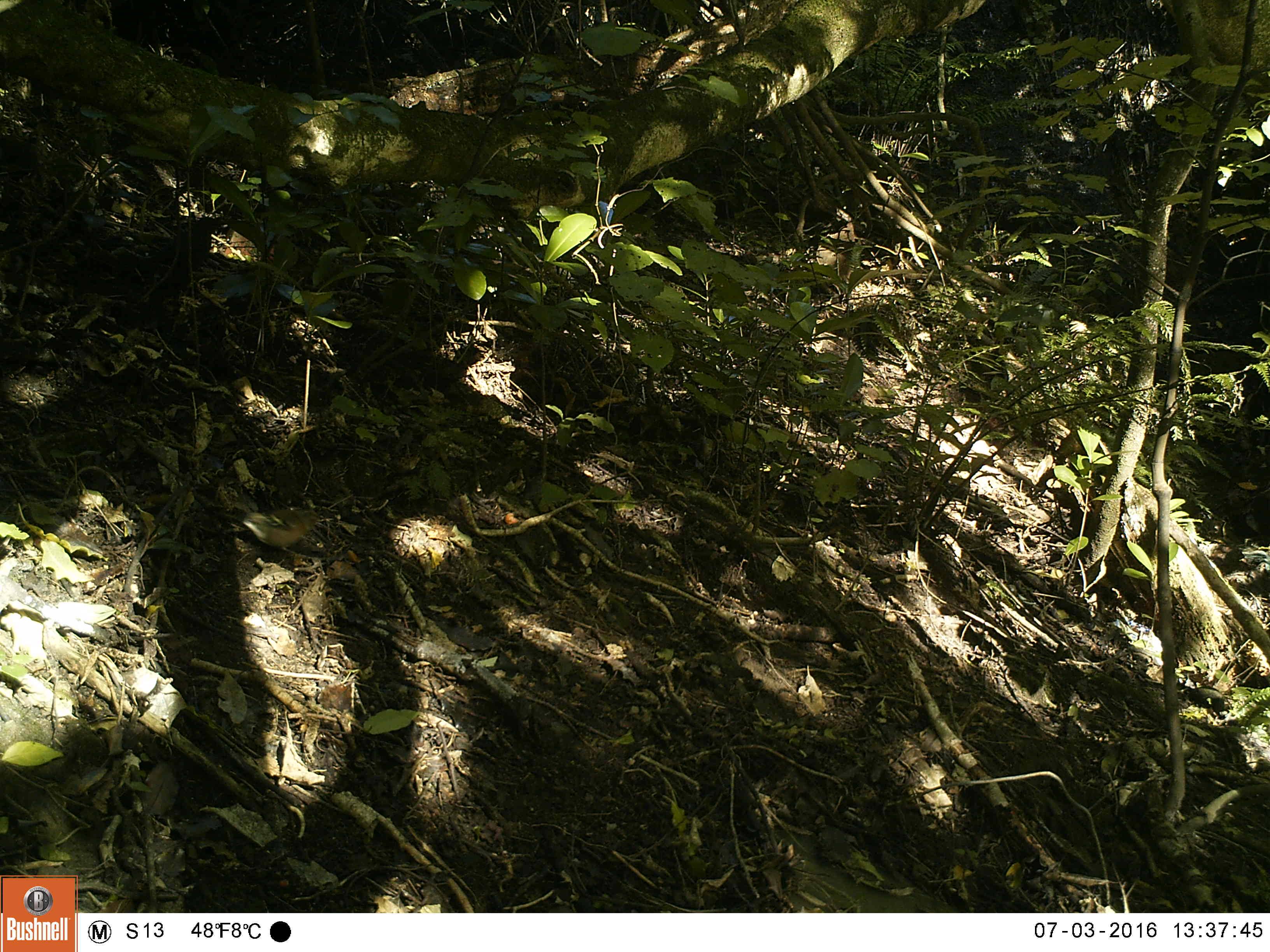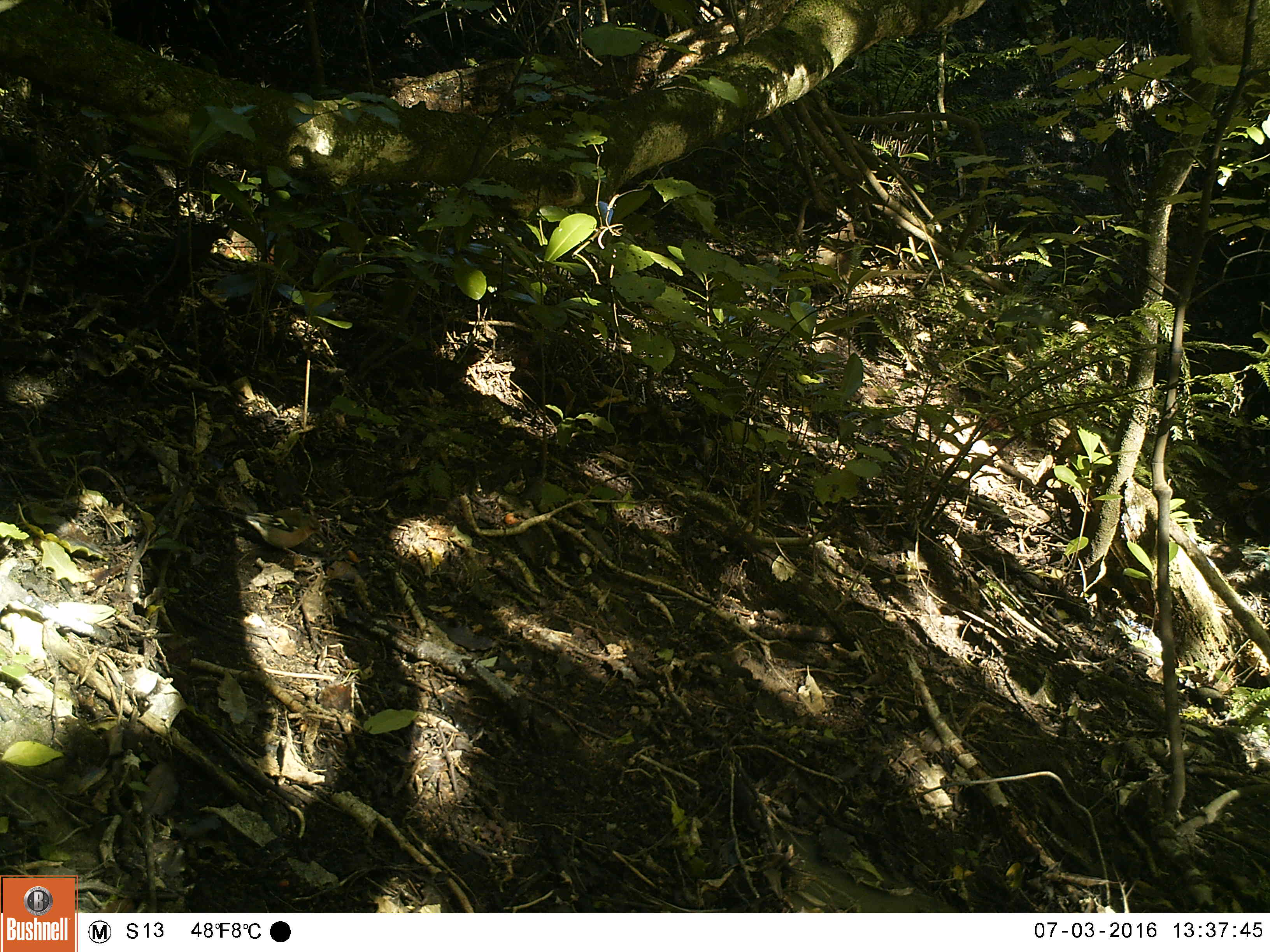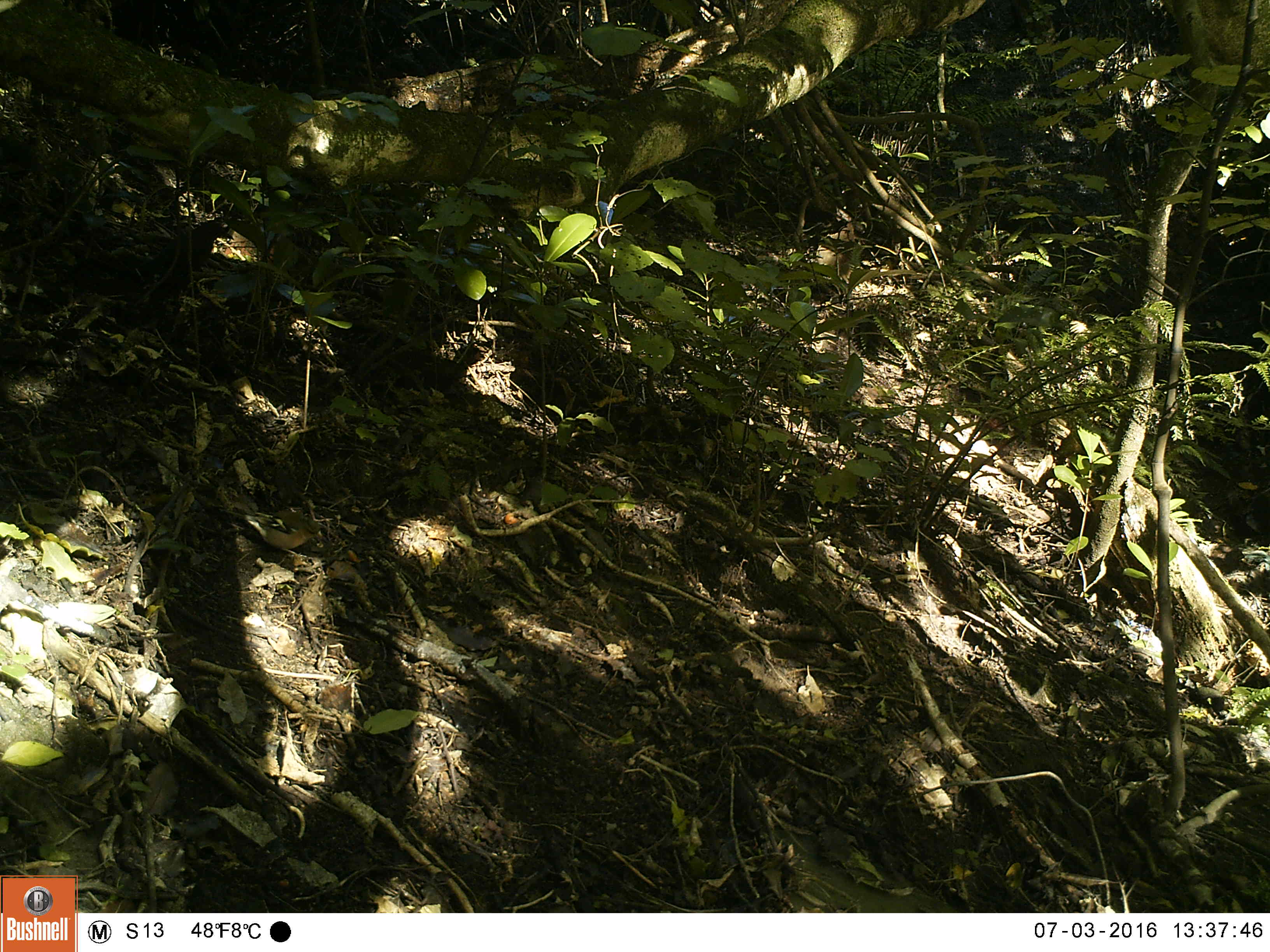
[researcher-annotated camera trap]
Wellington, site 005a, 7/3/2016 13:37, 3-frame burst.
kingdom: Animalia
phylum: Chordata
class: Aves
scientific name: Aves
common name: bird